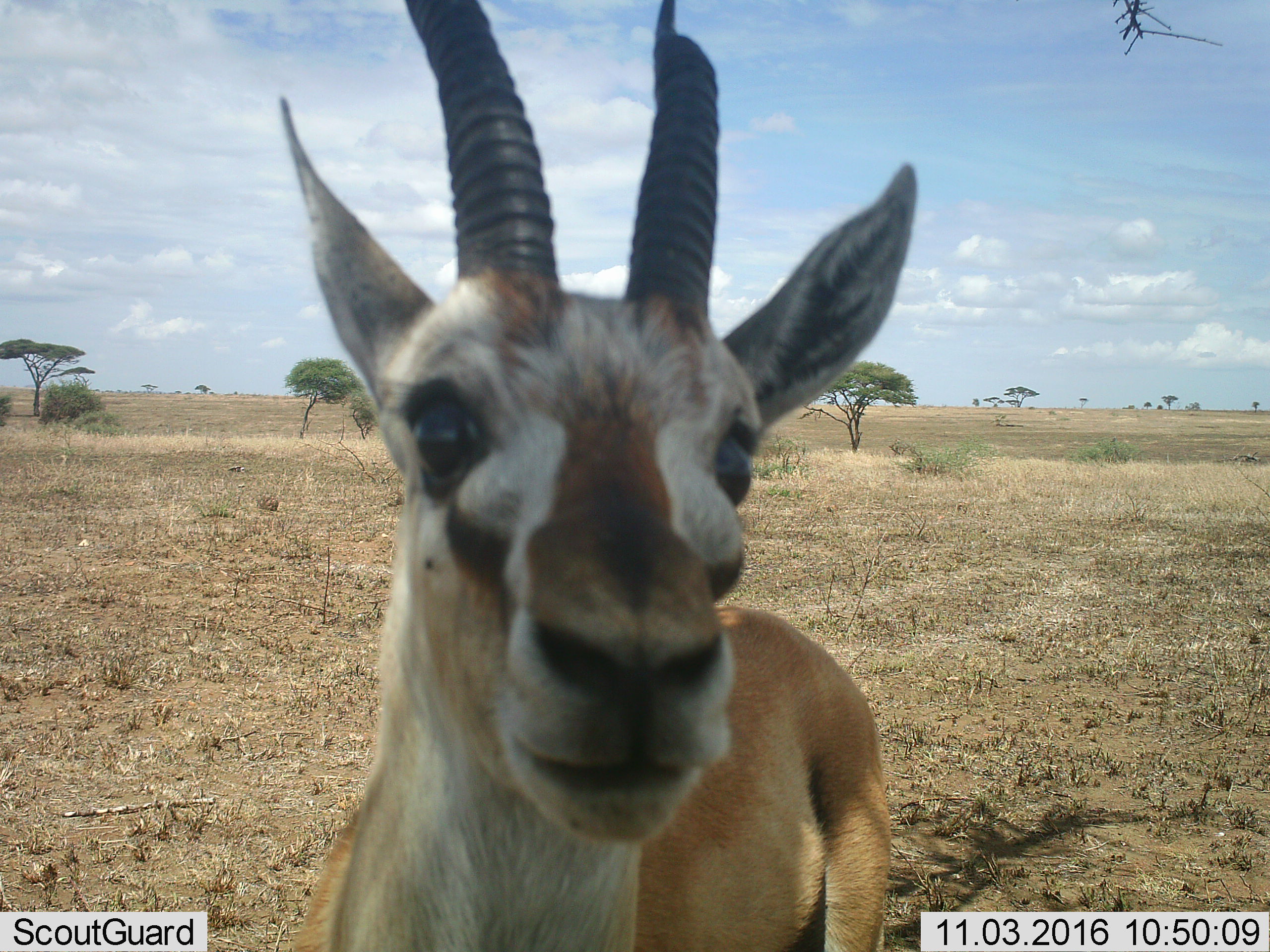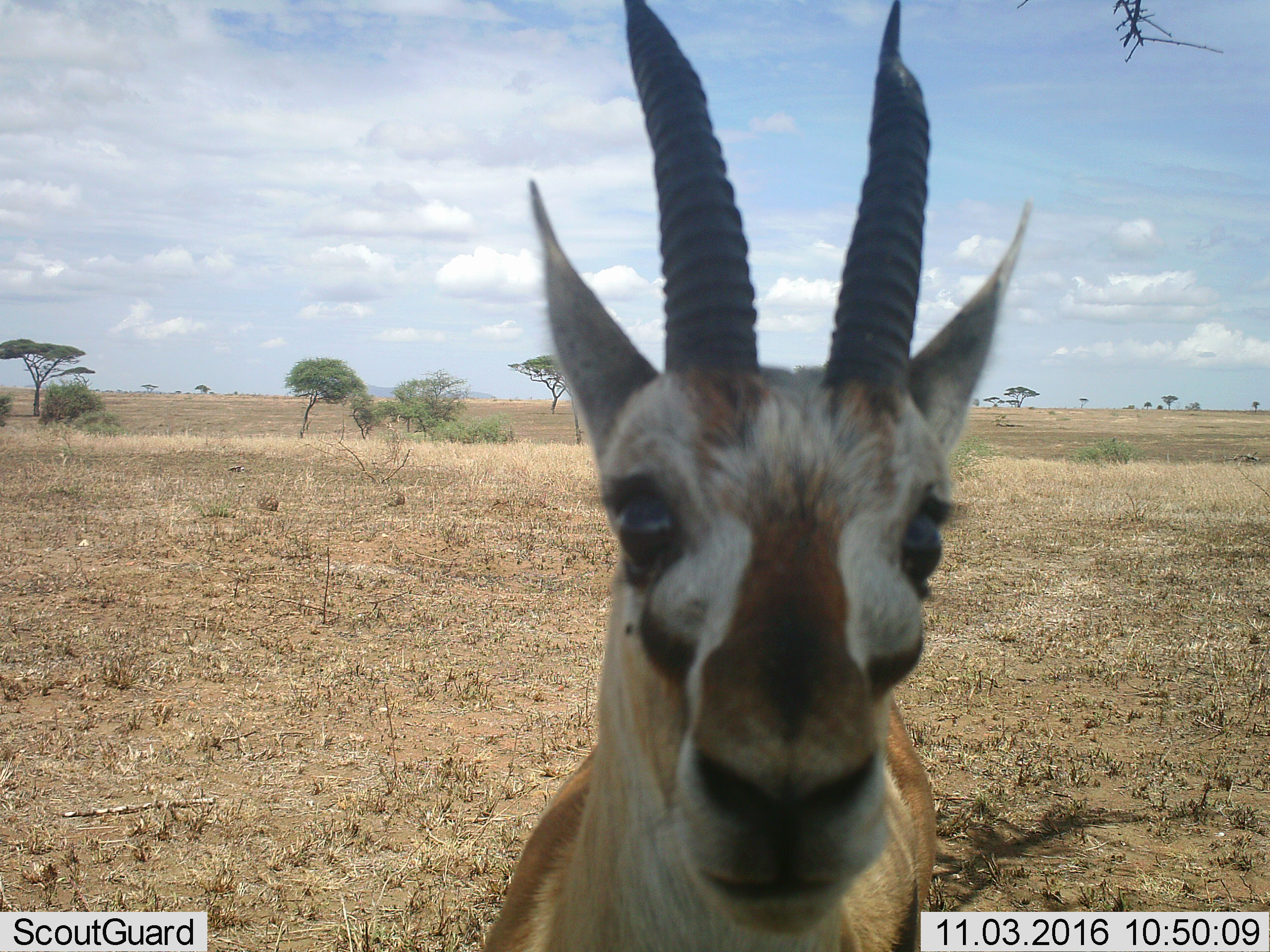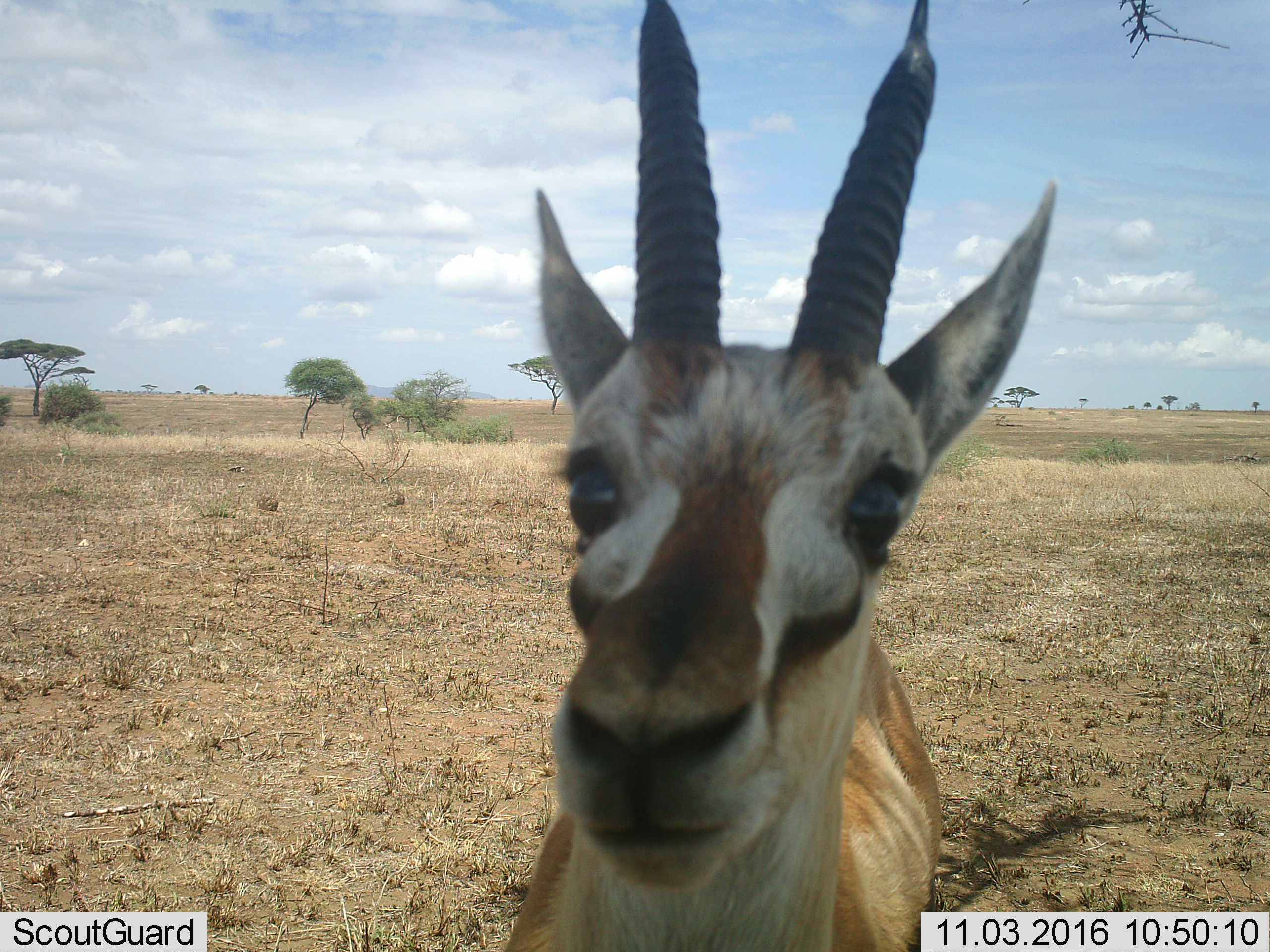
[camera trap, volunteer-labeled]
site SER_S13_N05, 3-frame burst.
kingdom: Animalia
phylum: Chordata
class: Mammalia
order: Artiodactyla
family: Bovidae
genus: Eudorcas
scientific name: Eudorcas thomsonii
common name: thomson's gazelle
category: gazellethomsons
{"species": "gazellethomsons (thomson's gazelle) (Eudorcas thomsonii)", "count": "1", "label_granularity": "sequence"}